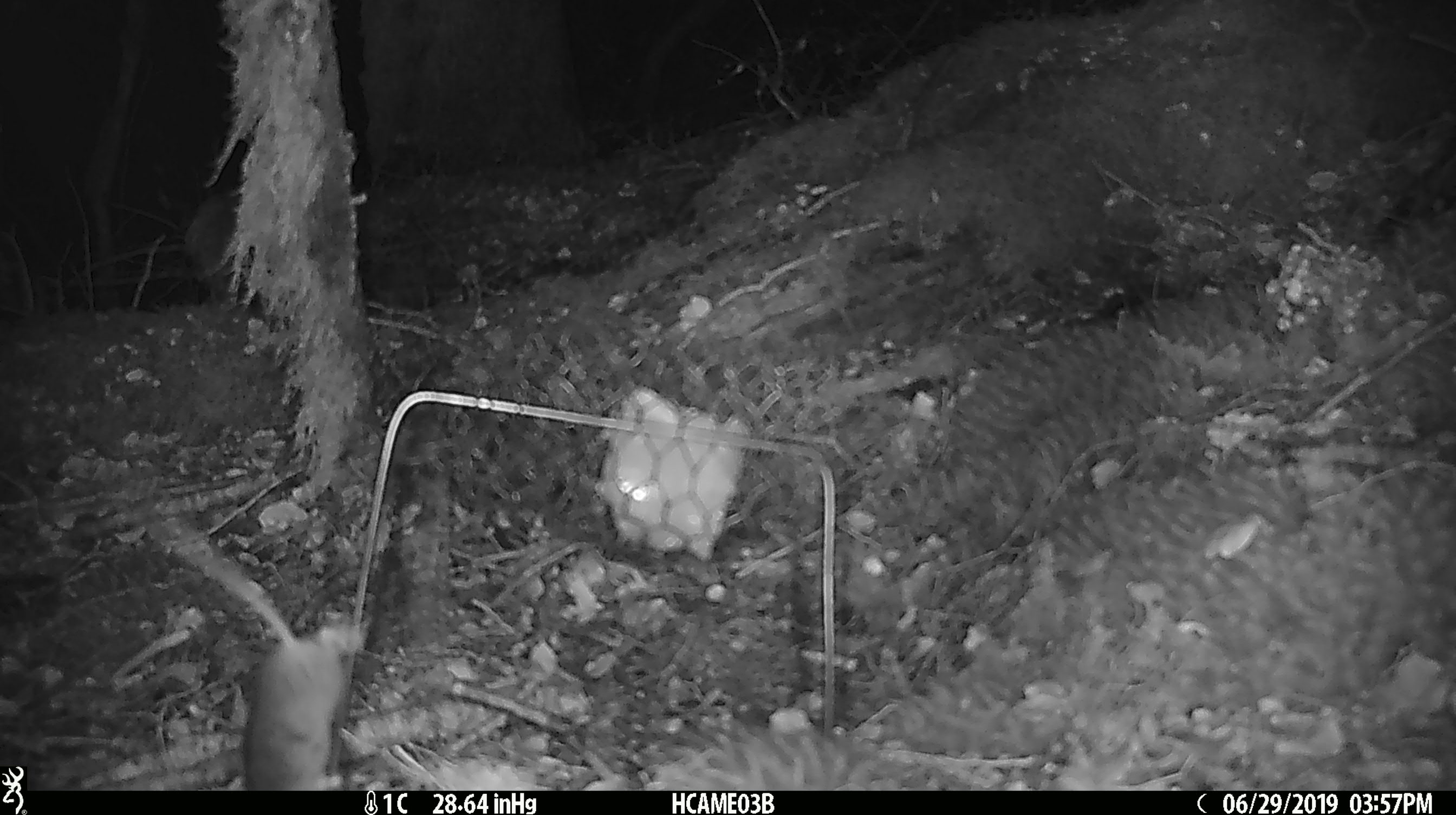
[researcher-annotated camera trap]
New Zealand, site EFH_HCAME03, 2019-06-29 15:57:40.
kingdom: Animalia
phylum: Chordata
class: Mammalia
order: Rodentia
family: Muridae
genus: Mus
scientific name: Mus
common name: mouse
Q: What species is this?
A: Mouse (Mus).